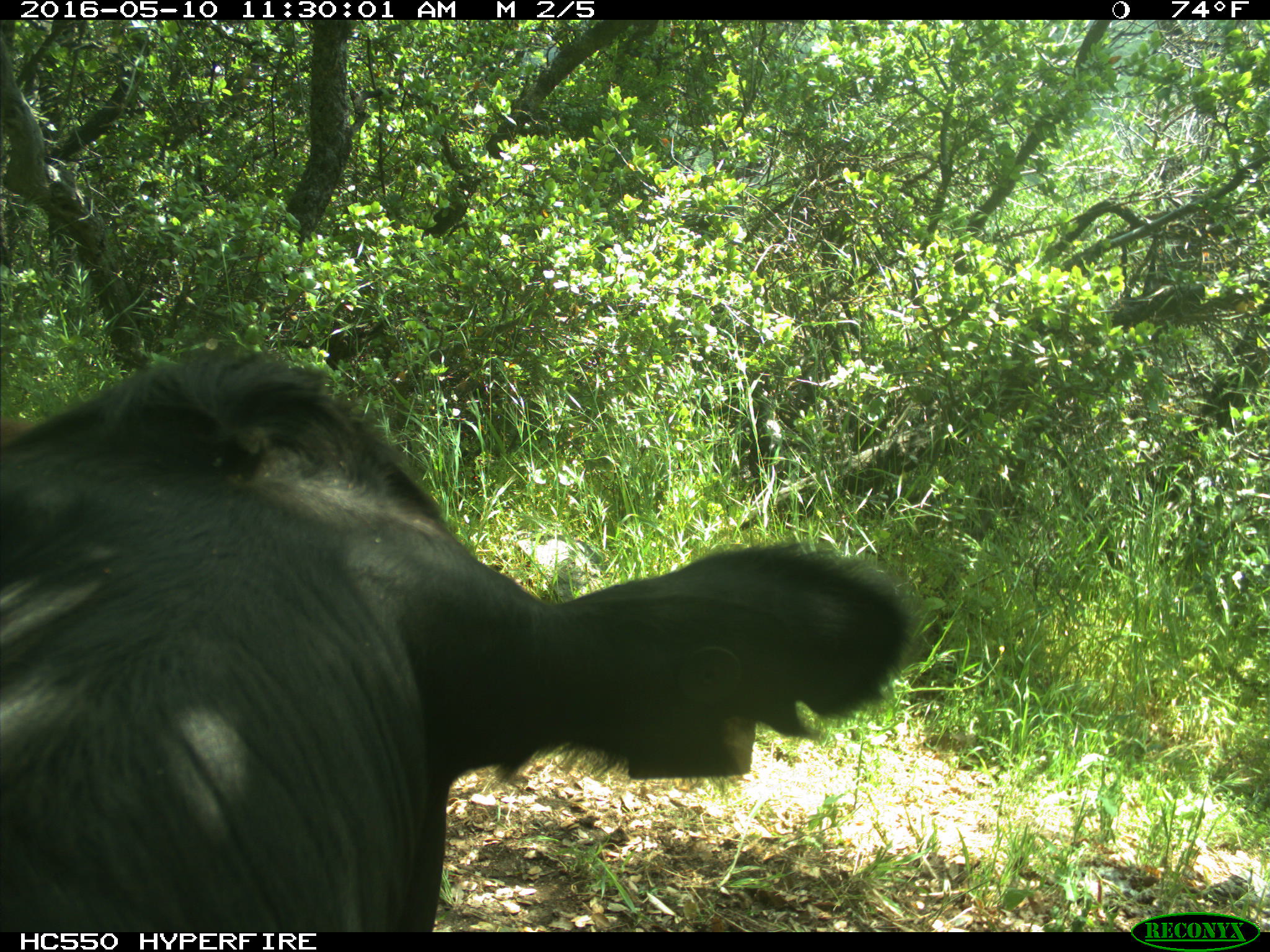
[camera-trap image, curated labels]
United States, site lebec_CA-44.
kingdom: Animalia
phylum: Chordata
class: Mammalia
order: Artiodactyla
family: Bovidae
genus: Bos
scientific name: Bos taurus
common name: domestic cow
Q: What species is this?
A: Bos taurus (domestic cow).